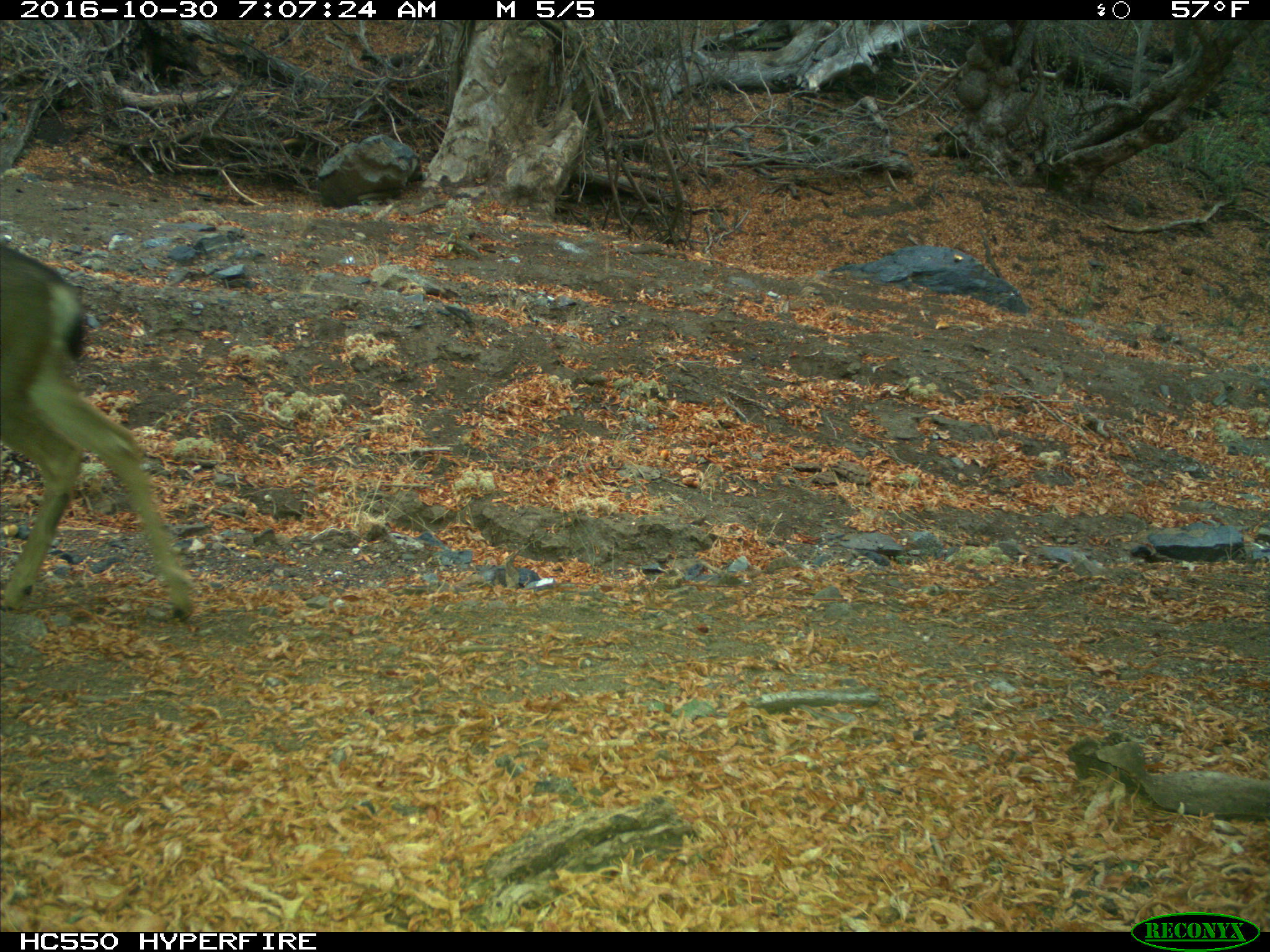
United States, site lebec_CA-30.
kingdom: Animalia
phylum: Chordata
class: Mammalia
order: Artiodactyla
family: Cervidae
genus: Odocoileus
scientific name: Odocoileus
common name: deer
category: unidentified deer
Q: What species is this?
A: Unidentified deer (deer) (Odocoileus).